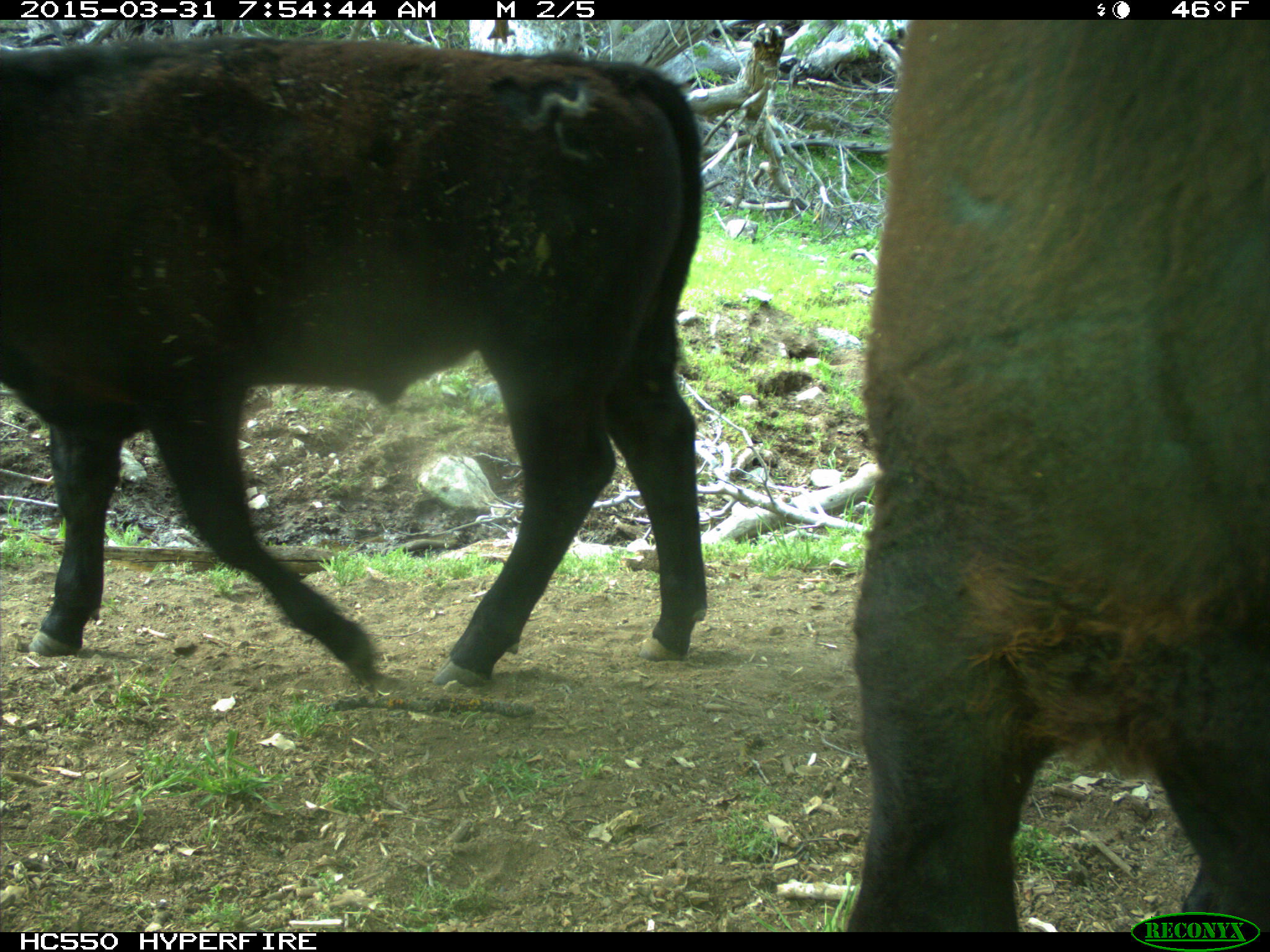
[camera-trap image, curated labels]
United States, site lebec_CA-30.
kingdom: Animalia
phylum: Chordata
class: Mammalia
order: Artiodactyla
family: Bovidae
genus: Bos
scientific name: Bos taurus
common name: domestic cow